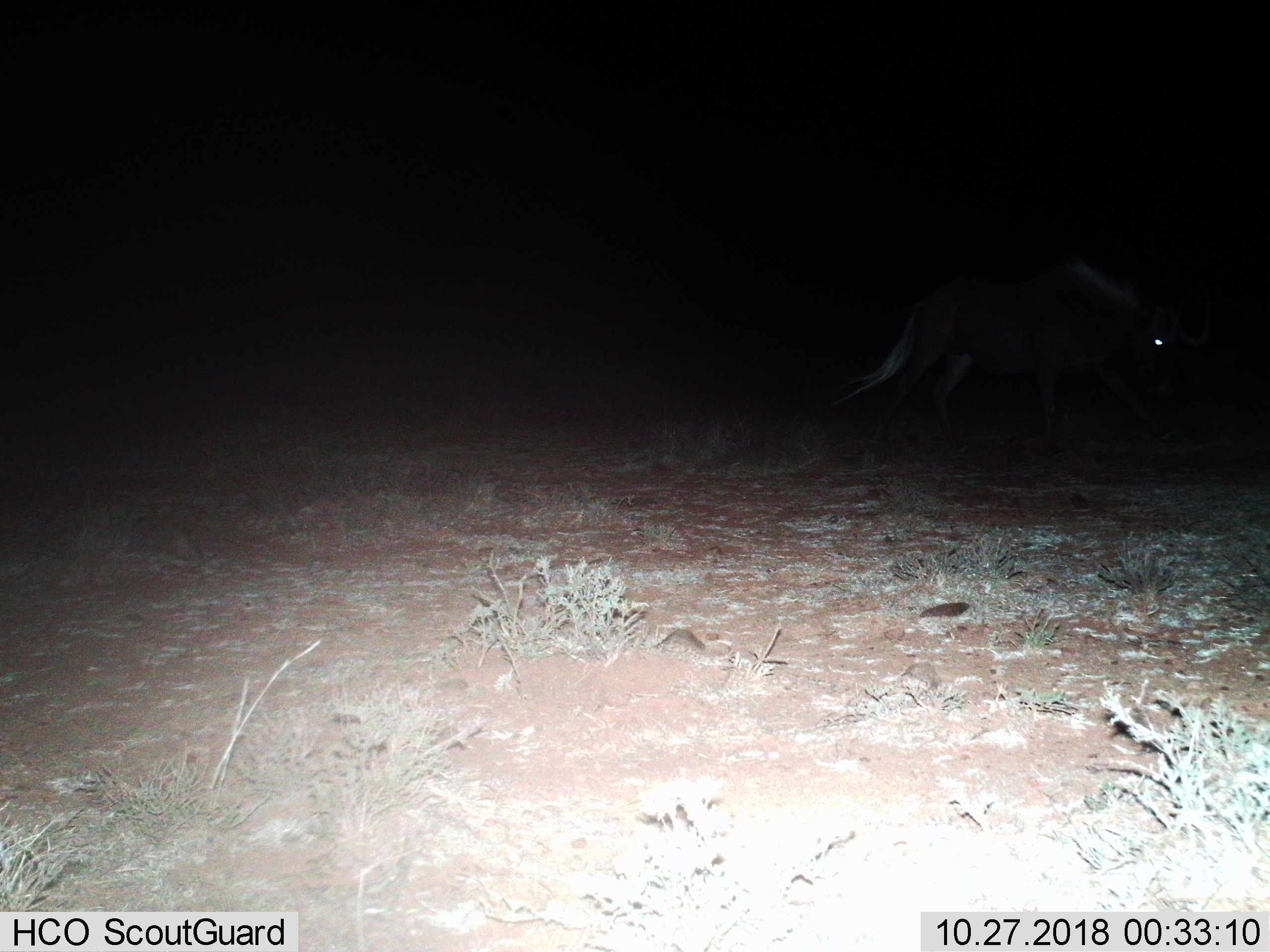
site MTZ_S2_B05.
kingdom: Animalia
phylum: Chordata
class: Mammalia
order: Artiodactyla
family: Bovidae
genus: Connochaetes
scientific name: Connochaetes gnou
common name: black wildebeest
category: wildebeestblack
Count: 1.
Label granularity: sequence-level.